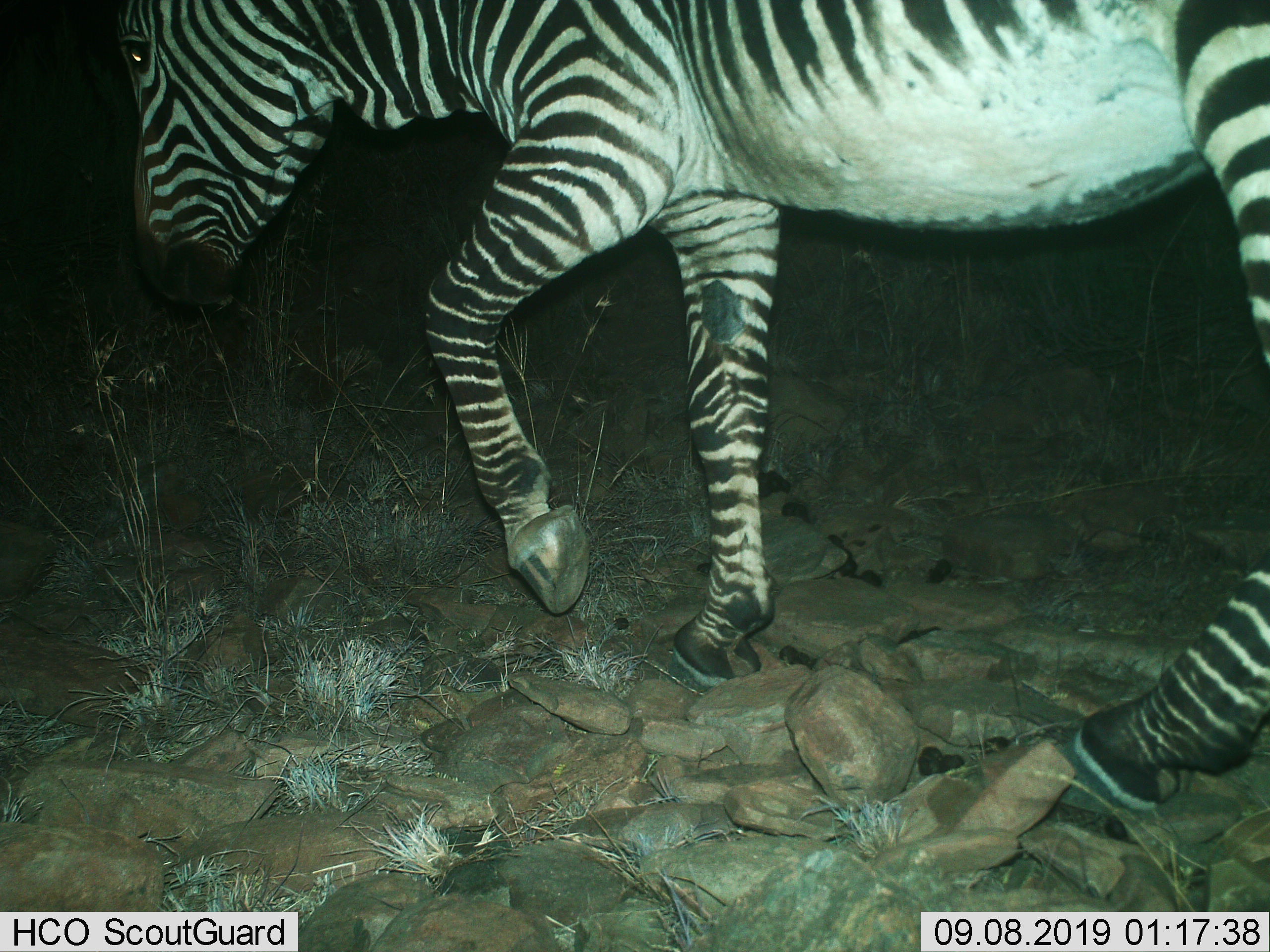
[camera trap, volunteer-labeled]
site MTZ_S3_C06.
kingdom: Animalia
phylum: Chordata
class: Mammalia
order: Perissodactyla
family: Equidae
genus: Equus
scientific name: Equus zebra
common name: mountain zebra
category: zebramountain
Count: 1.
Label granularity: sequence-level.